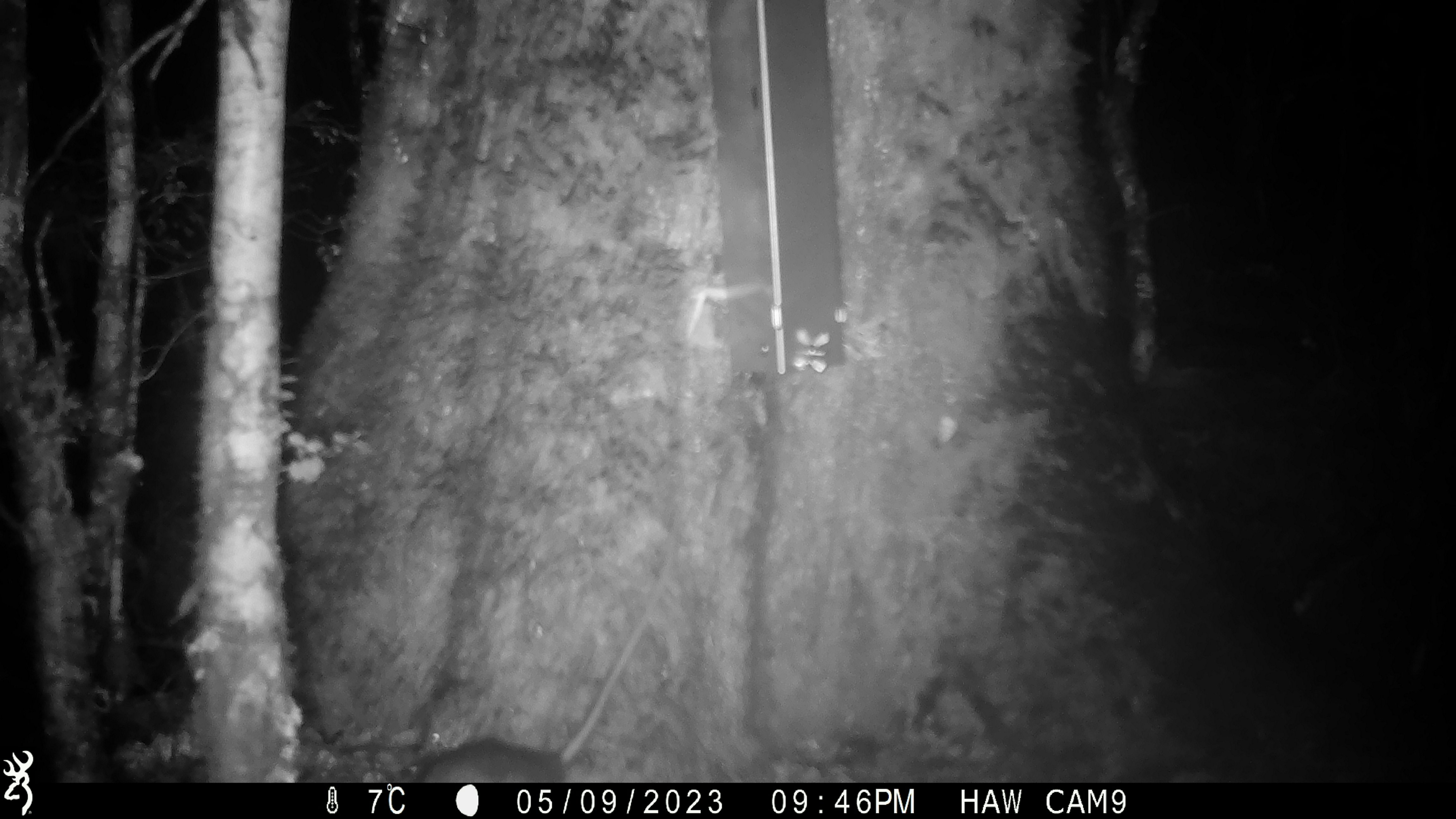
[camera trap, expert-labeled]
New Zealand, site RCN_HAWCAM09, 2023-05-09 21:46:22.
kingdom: Animalia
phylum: Chordata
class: Mammalia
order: Rodentia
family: Muridae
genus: Rattus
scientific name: Rattus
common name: rat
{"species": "rat (Rattus)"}